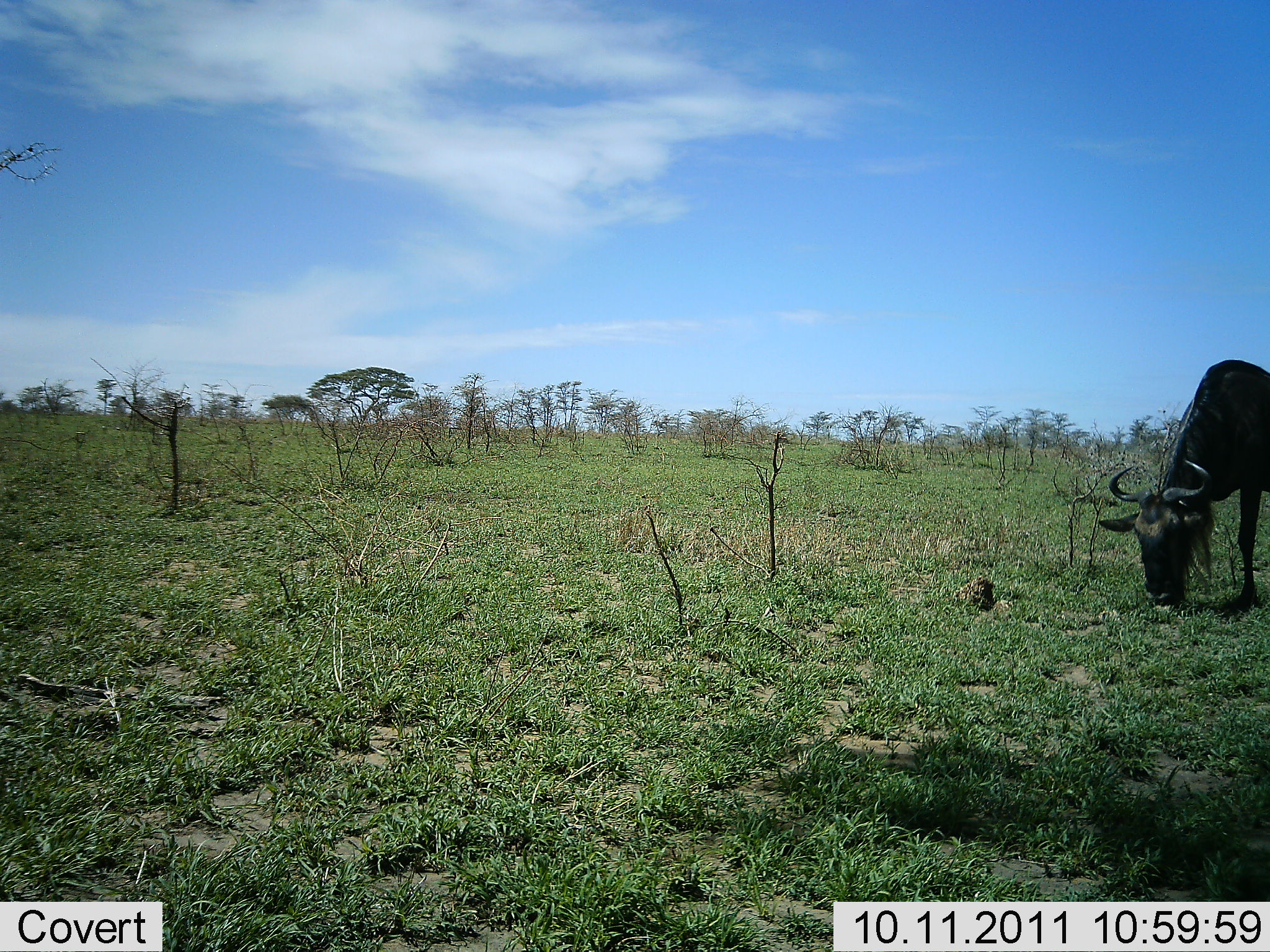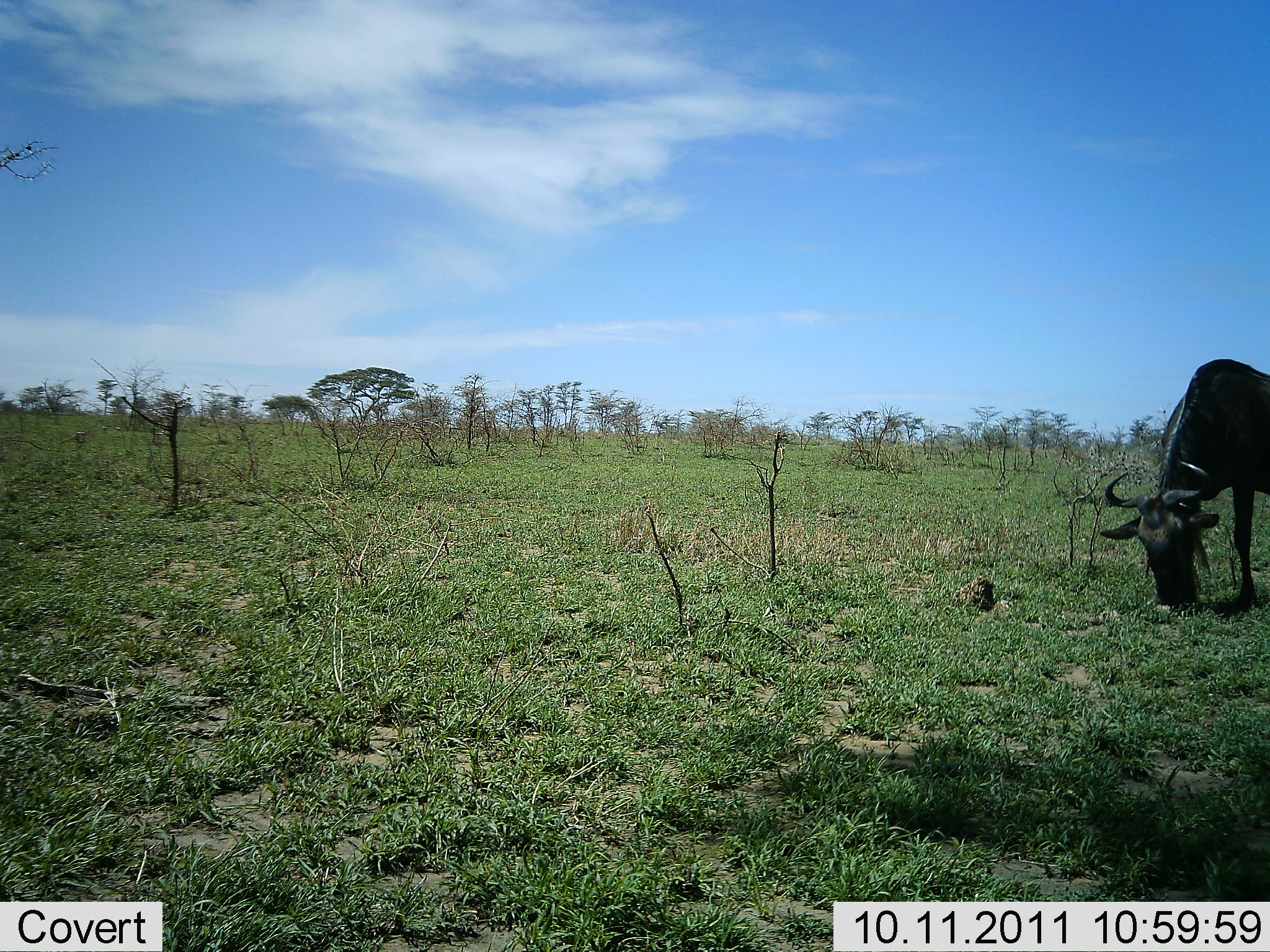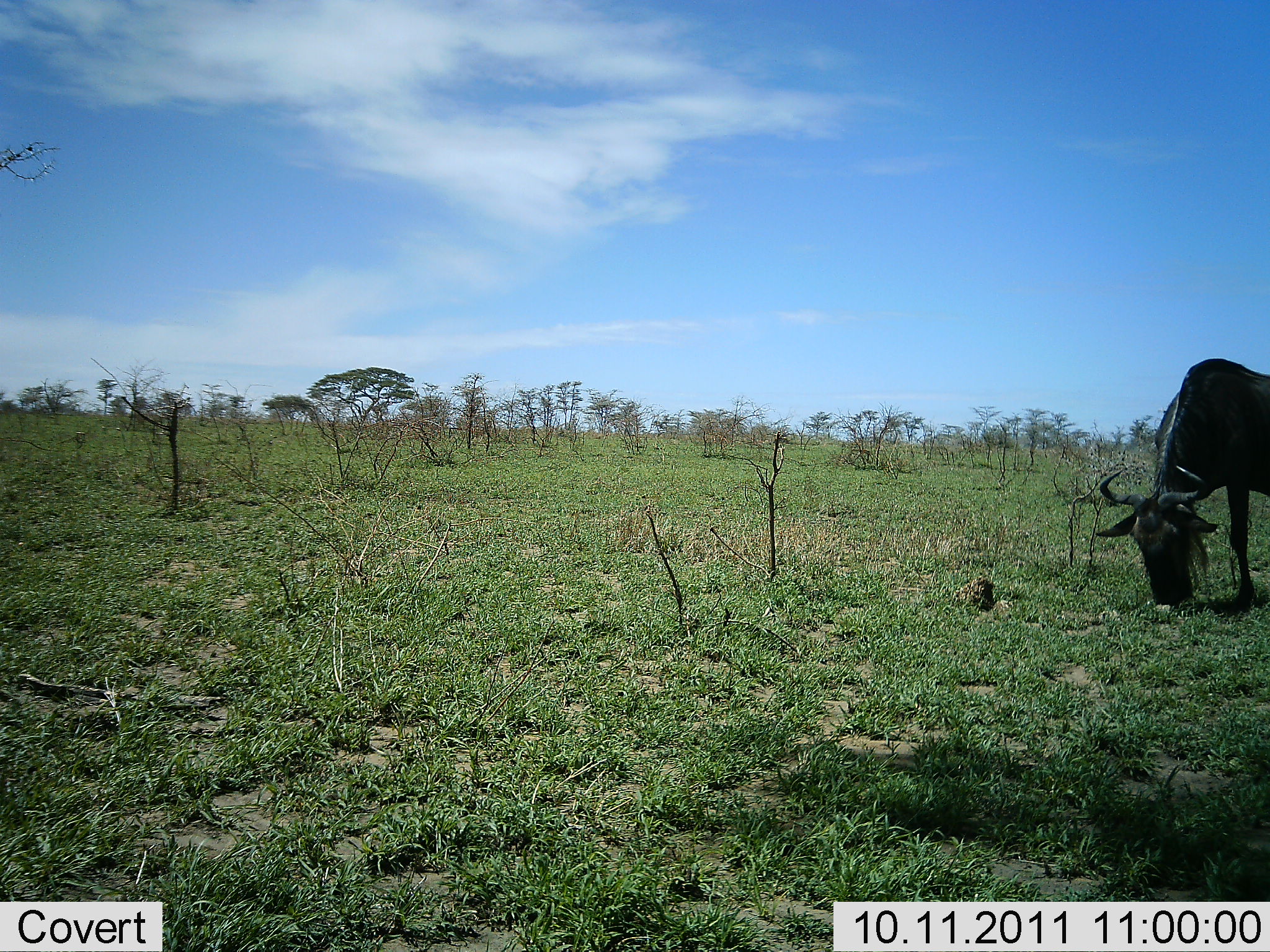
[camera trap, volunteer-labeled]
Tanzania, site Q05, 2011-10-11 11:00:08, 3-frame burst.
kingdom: Animalia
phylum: Chordata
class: Mammalia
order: Artiodactyla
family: Bovidae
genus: Connochaetes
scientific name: Connochaetes taurinus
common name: blue wildebeest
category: wildebeest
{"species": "wildebeest (blue wildebeest) (Connochaetes taurinus)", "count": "1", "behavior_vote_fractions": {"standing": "36%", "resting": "0%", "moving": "0%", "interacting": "0%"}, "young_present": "0%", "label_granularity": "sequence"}